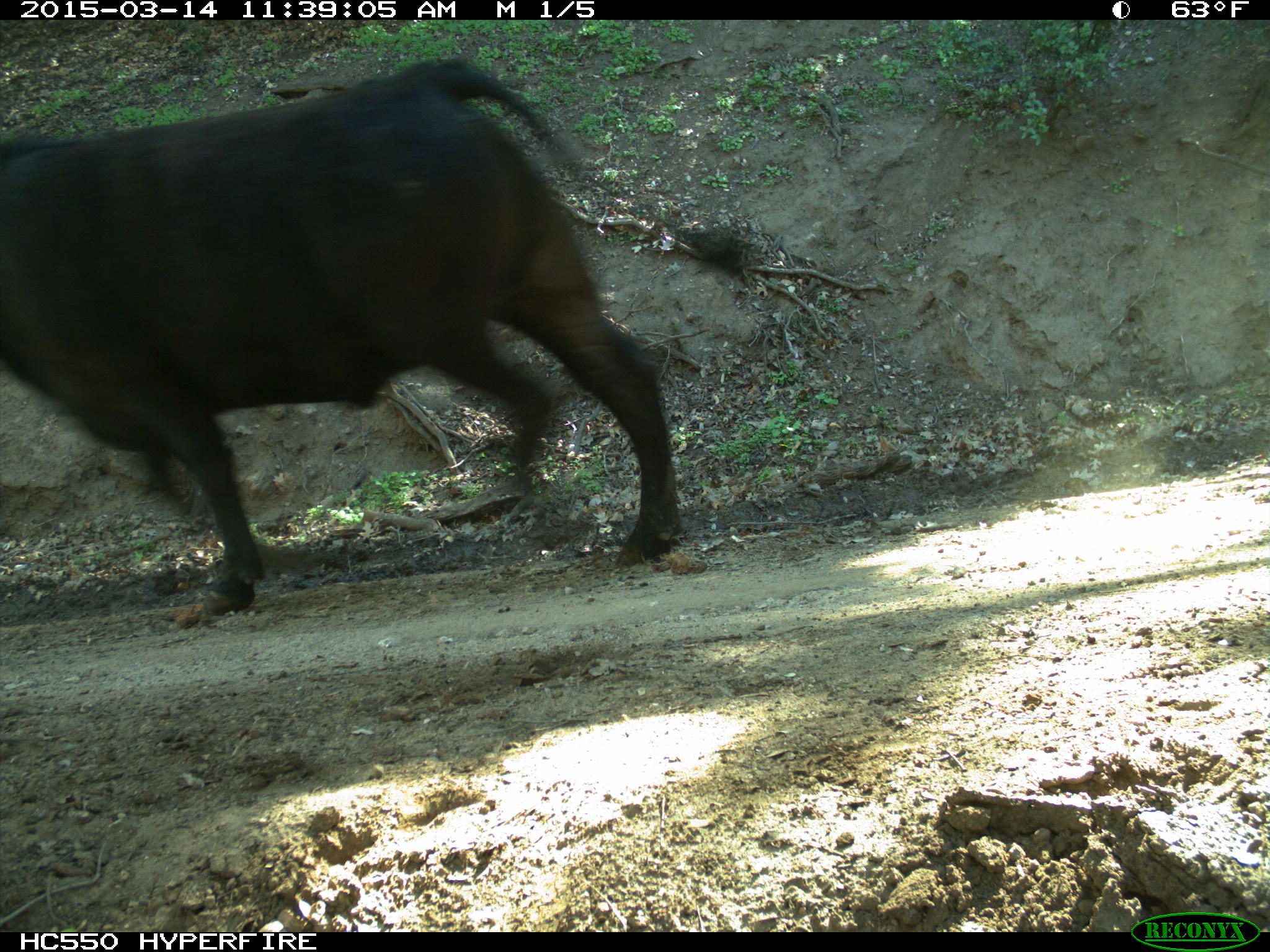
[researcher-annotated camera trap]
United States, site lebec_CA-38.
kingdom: Animalia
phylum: Chordata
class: Mammalia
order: Artiodactyla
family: Bovidae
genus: Bos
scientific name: Bos taurus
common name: domestic cow